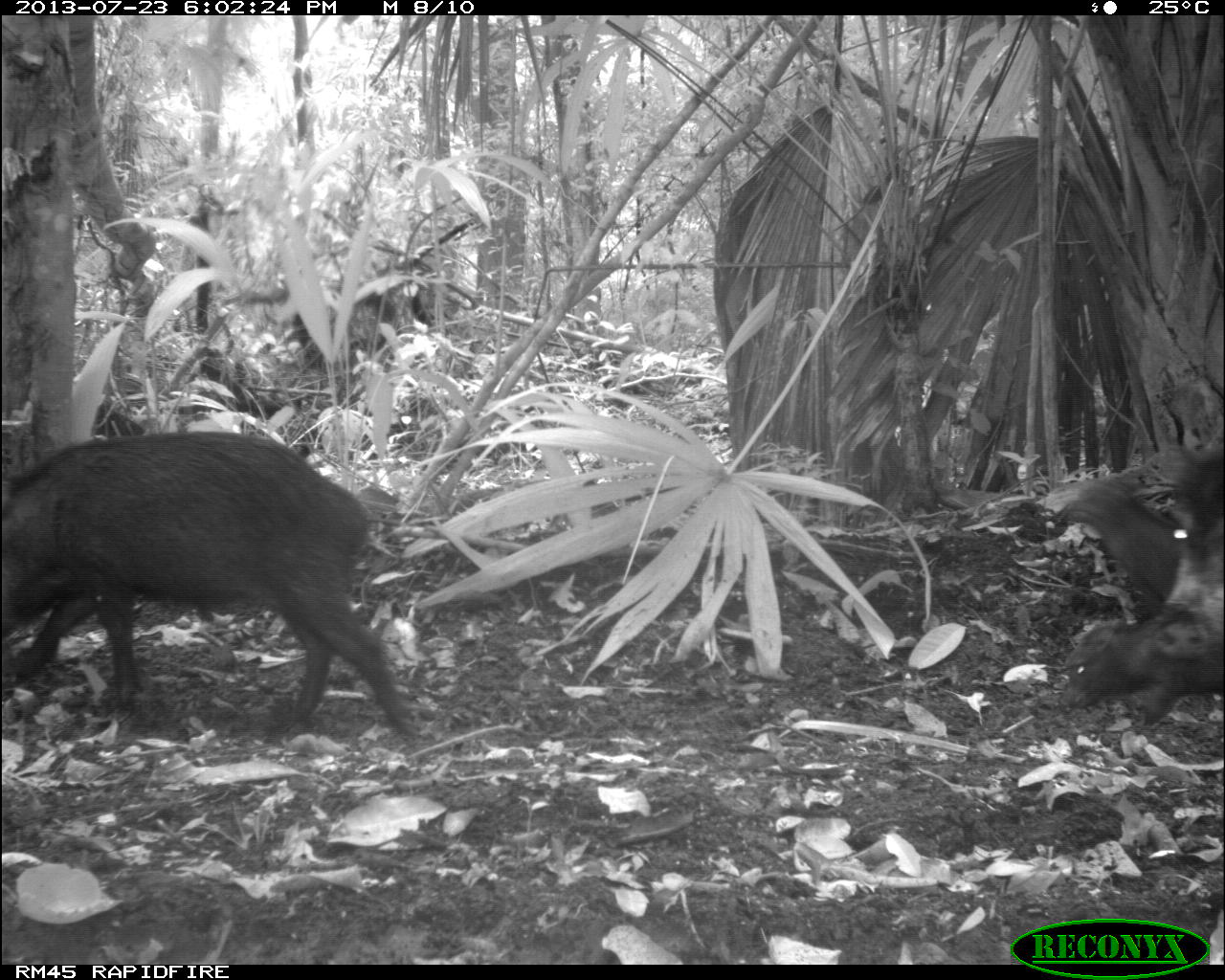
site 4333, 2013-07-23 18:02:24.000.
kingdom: Animalia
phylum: Chordata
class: Mammalia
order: Artiodactyla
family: Tayassuidae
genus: Tayassu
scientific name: Tayassu pecari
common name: white-lipped peccary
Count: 2.